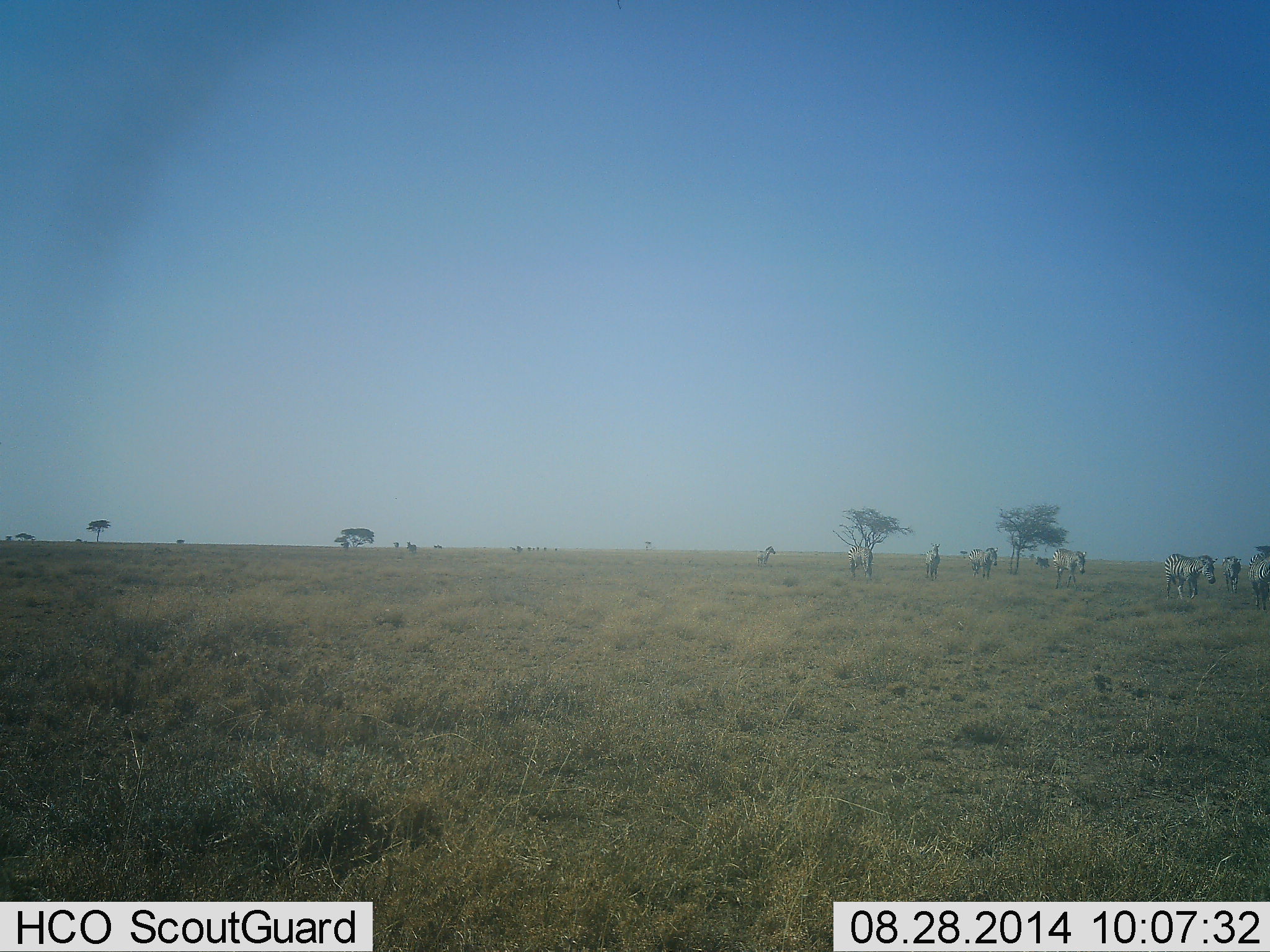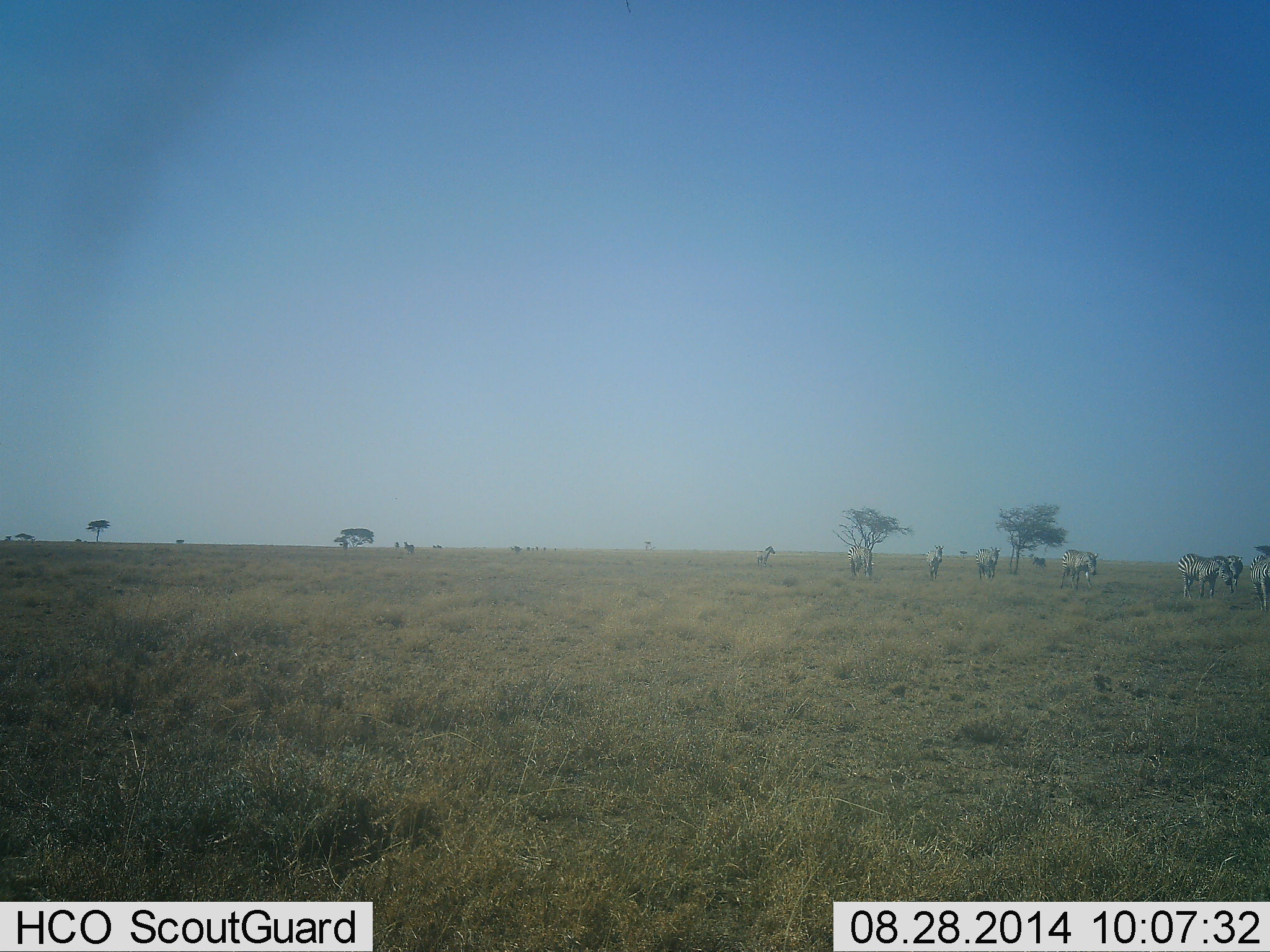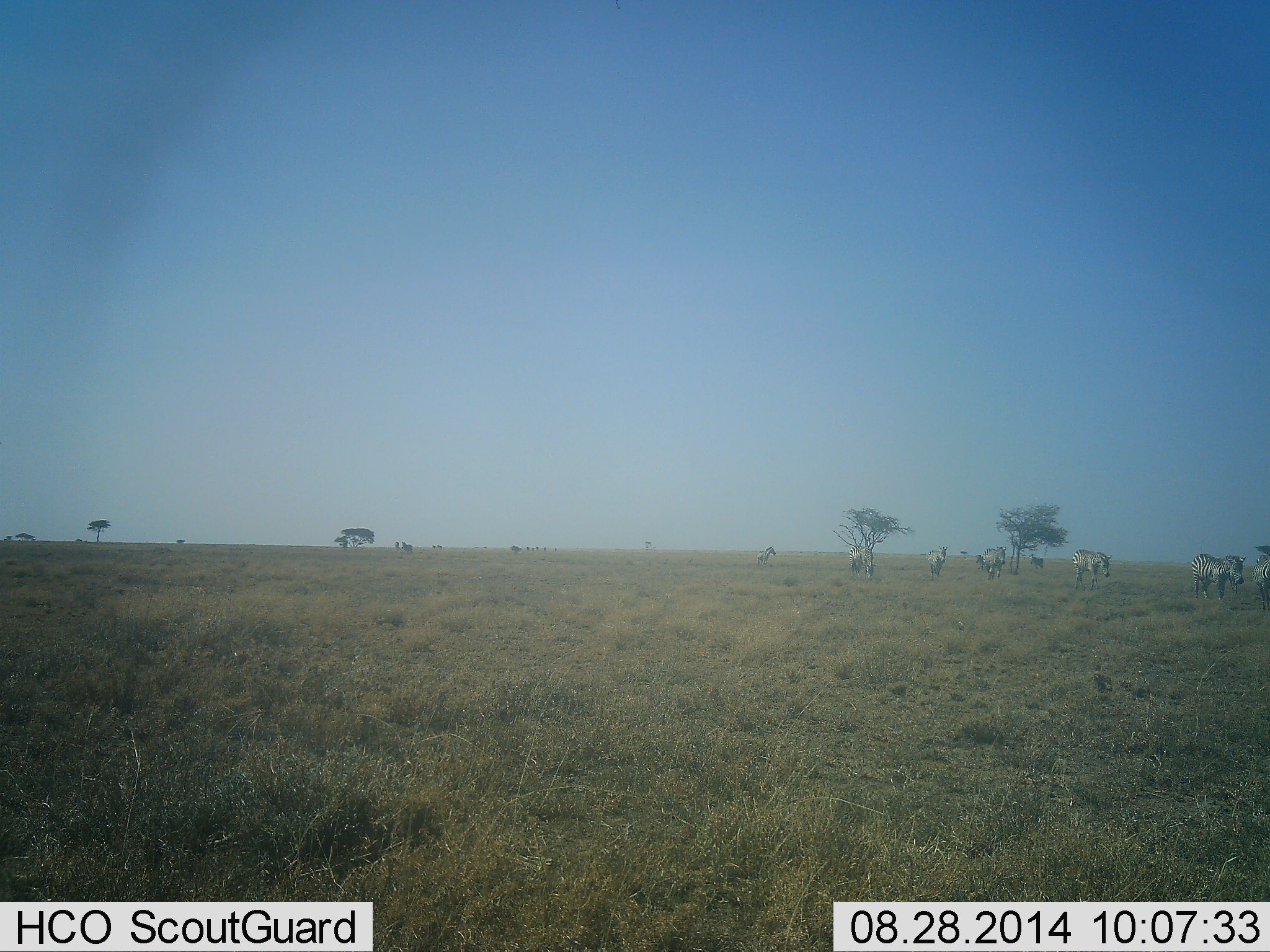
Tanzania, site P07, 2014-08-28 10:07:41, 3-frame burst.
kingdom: Animalia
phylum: Chordata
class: Mammalia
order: Perissodactyla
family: Equidae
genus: Equus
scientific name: Equus quagga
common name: plains zebra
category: zebra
Zebra (plains zebra) (Equus quagga), count 9. Behavior (volunteer vote fractions): standing 20%, resting 10%, moving 100%, interacting 10%. Young present (vote fraction): 0%. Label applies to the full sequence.